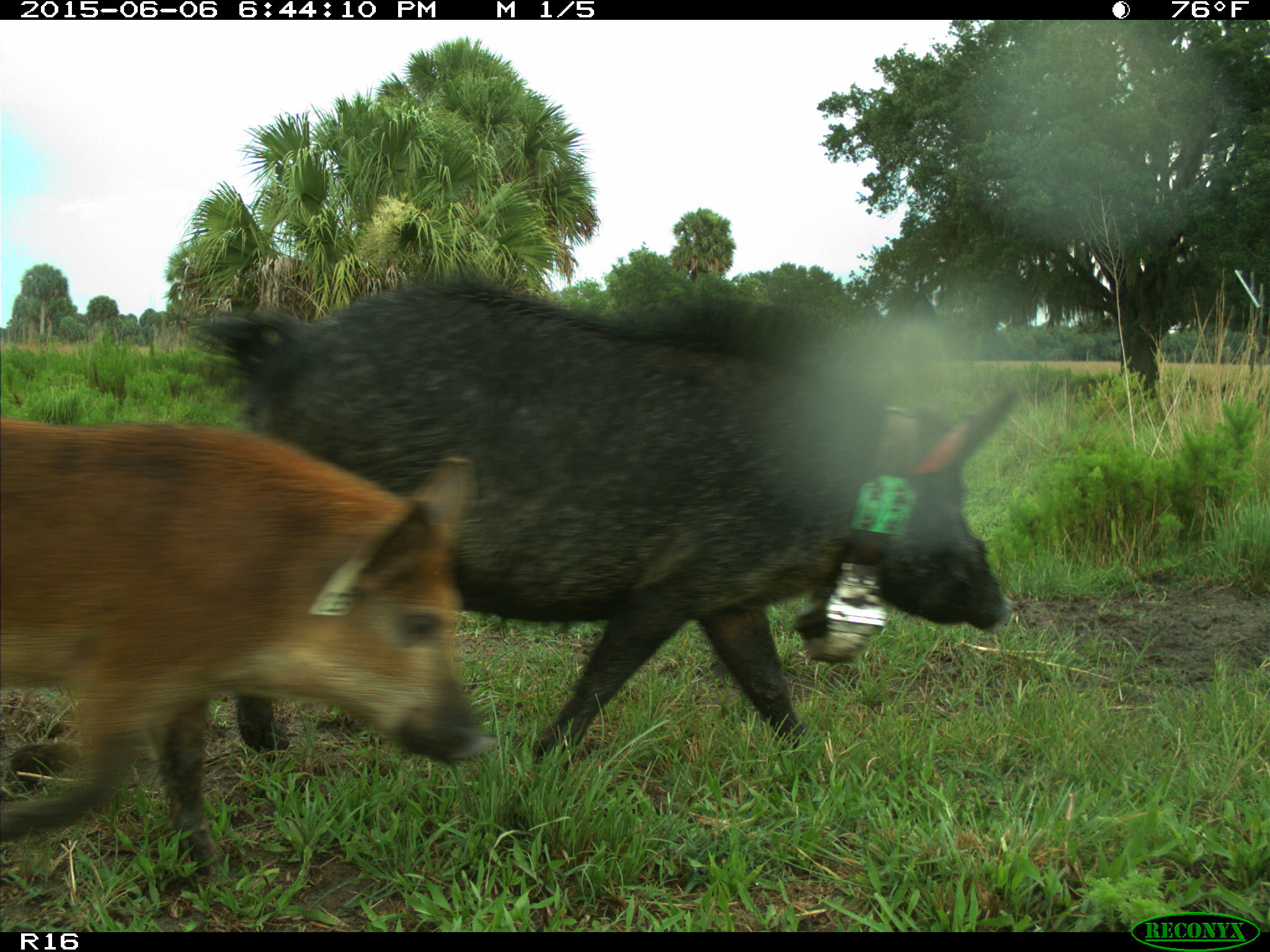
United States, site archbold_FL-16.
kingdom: Animalia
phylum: Chordata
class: Mammalia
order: Artiodactyla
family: Suidae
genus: Sus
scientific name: Sus scrofa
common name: wild boar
Sus scrofa (wild boar).